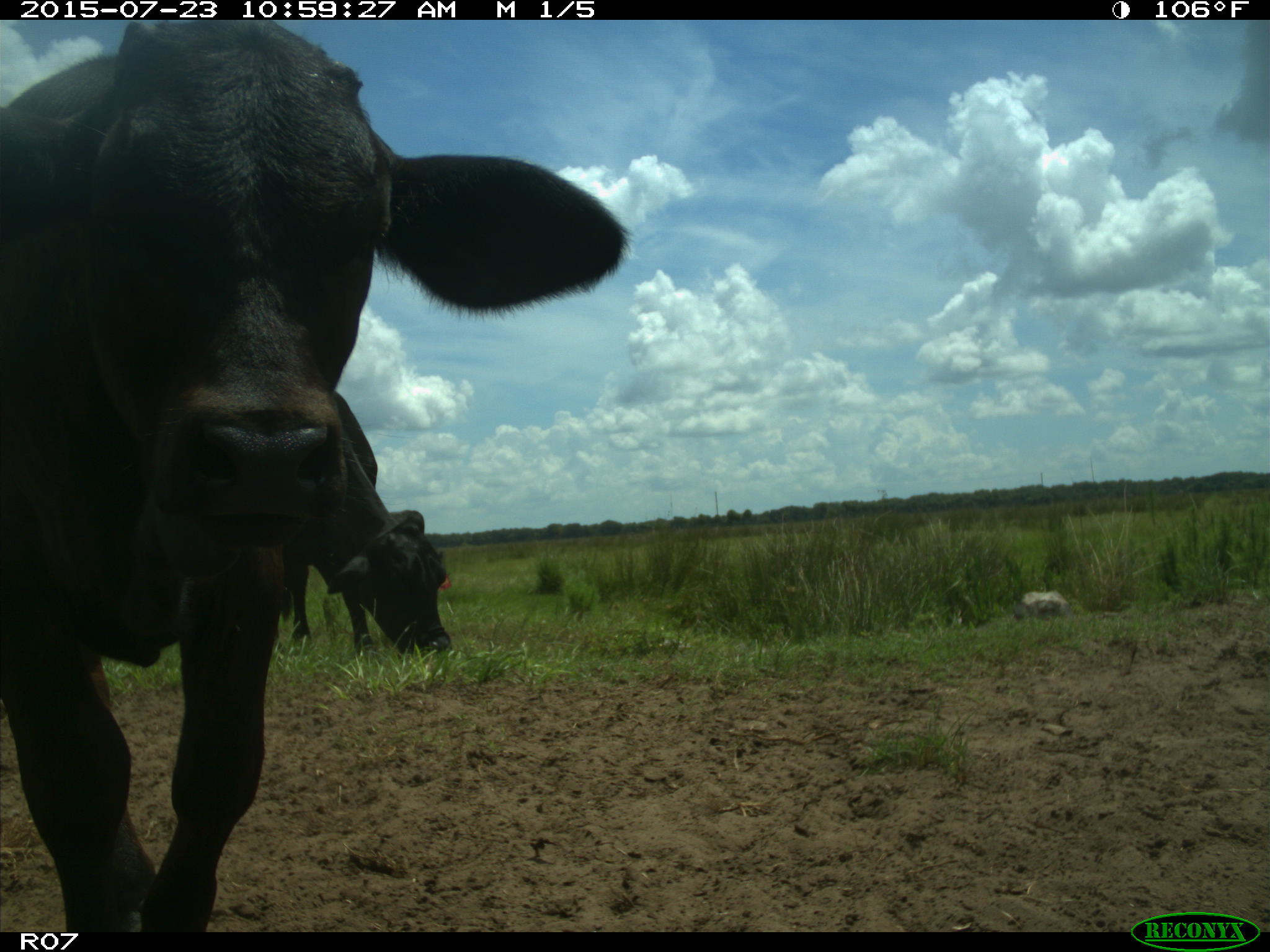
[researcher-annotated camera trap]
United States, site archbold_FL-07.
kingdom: Animalia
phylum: Chordata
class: Mammalia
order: Artiodactyla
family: Bovidae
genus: Bos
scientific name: Bos taurus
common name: domestic cow